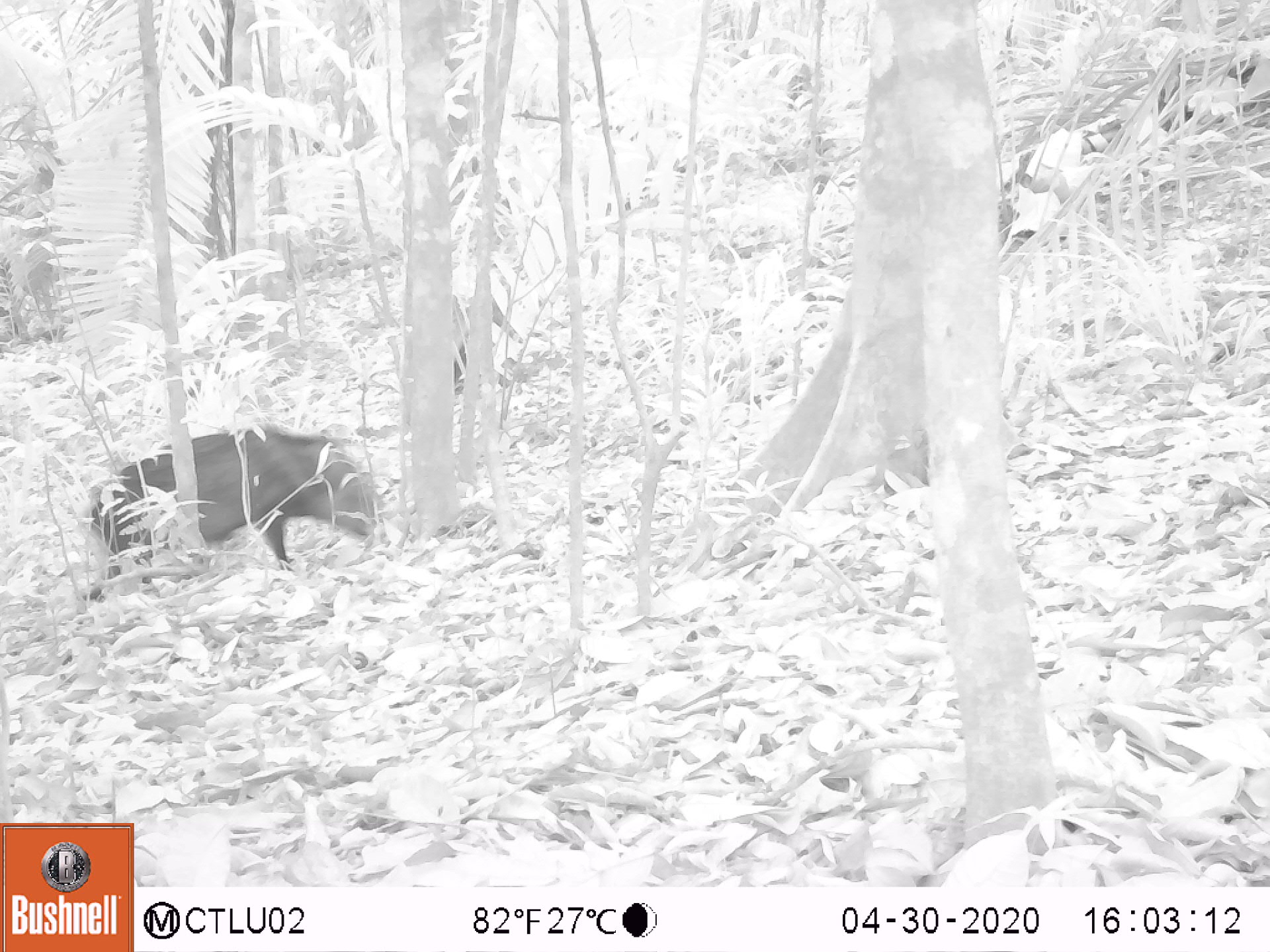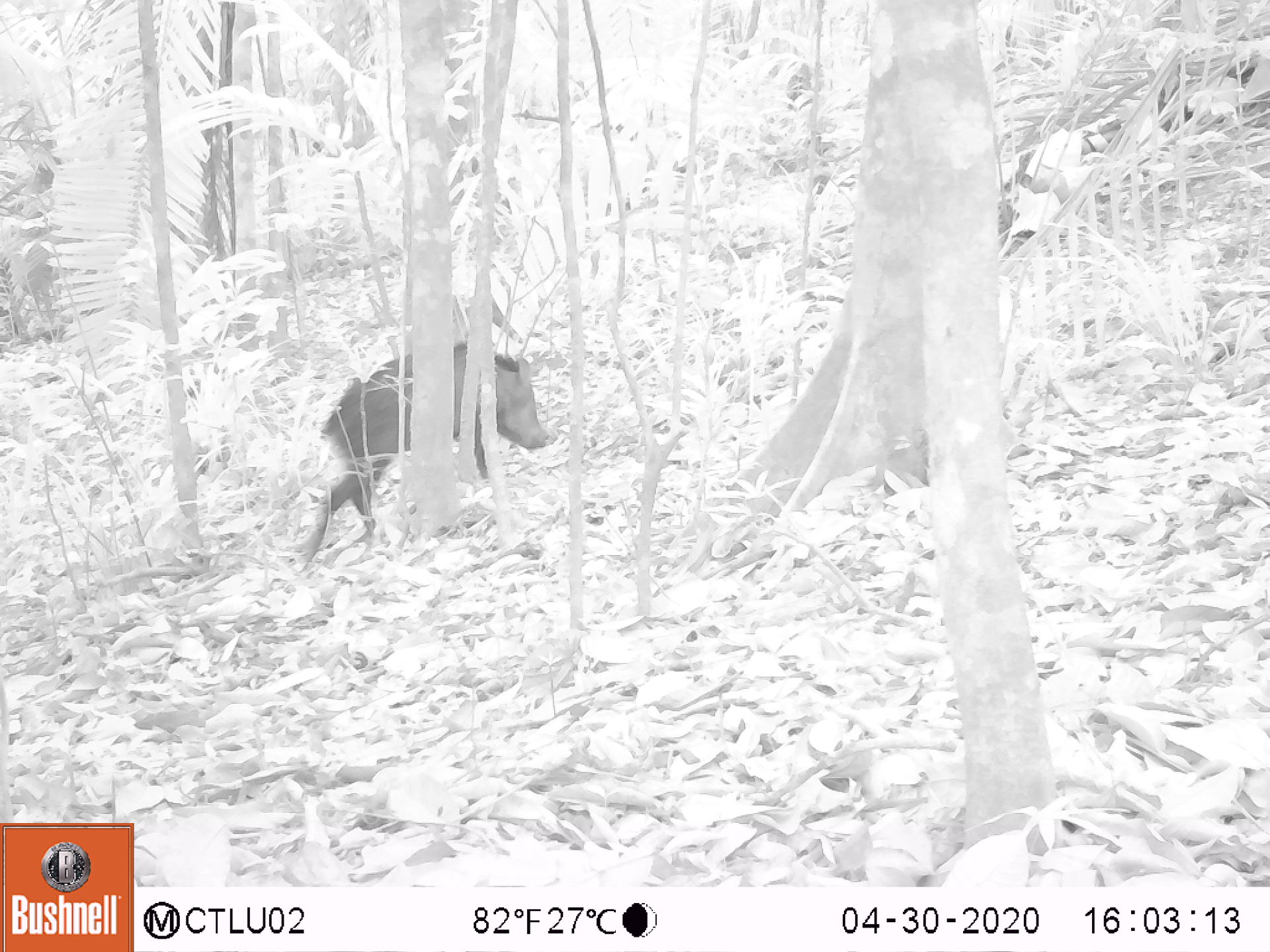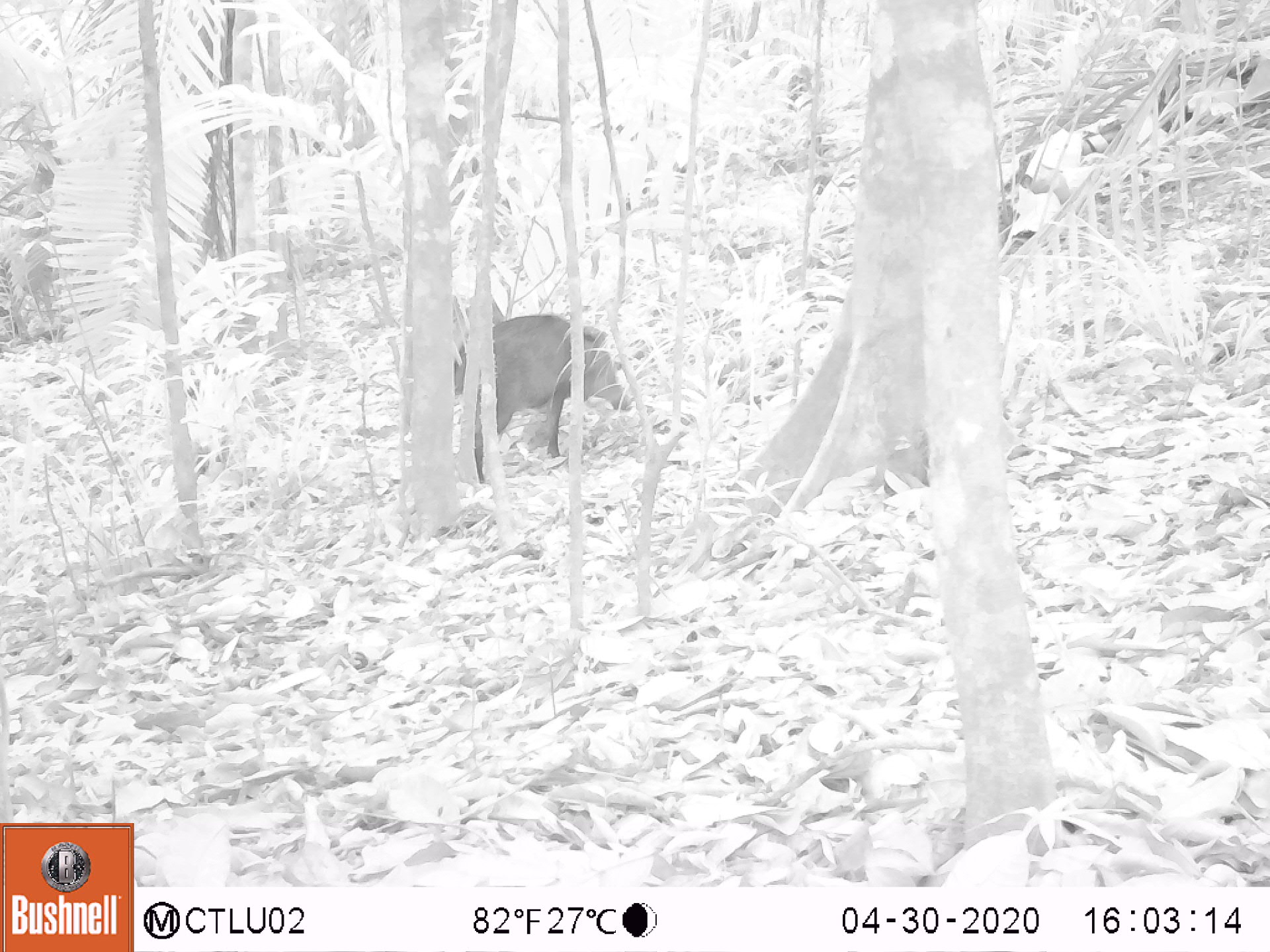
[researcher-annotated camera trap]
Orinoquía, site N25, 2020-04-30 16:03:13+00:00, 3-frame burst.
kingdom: Animalia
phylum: Chordata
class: Mammalia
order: Artiodactyla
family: Tayassuidae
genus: Pecari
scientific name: Pecari tajacu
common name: collared peccary